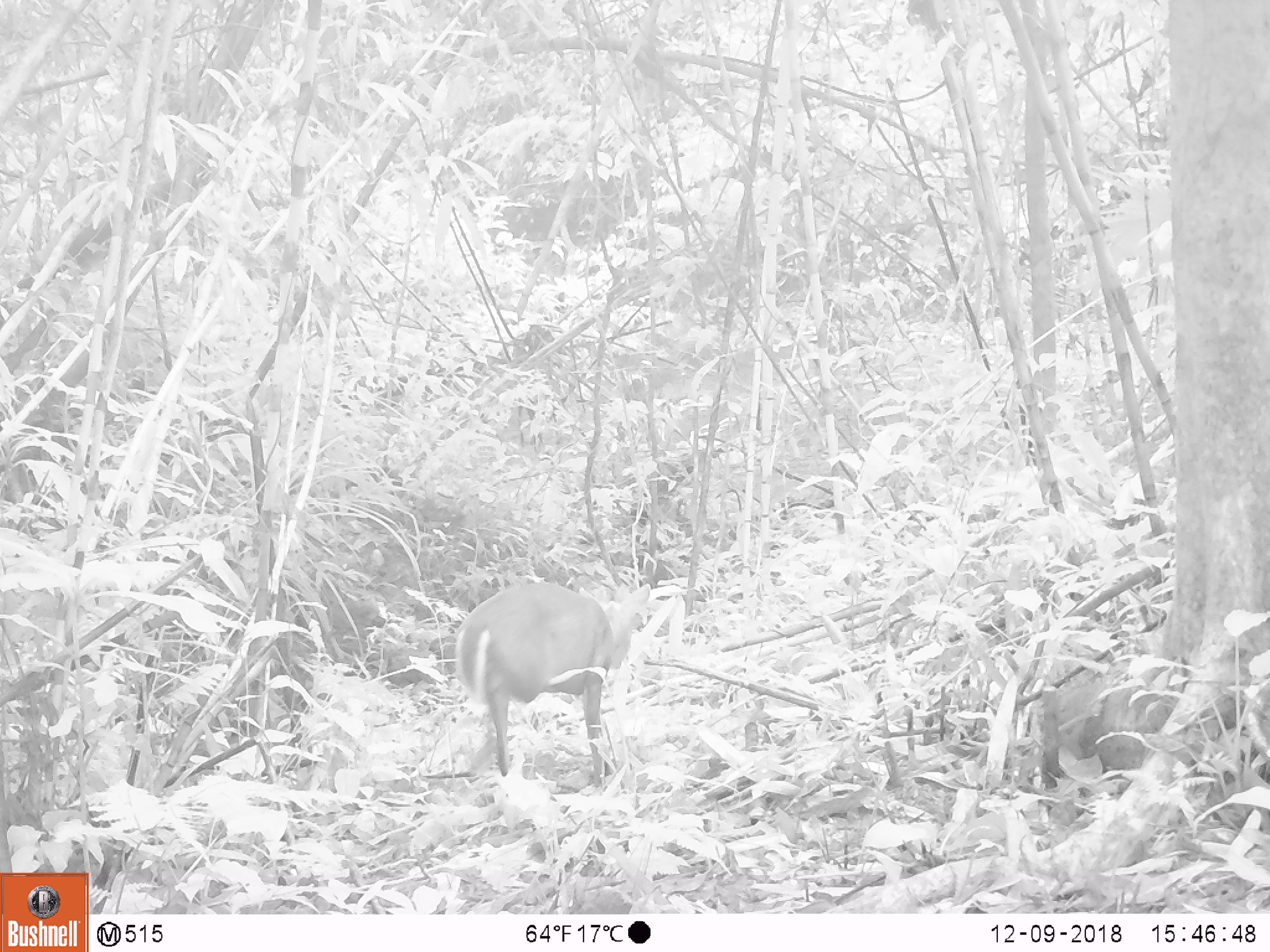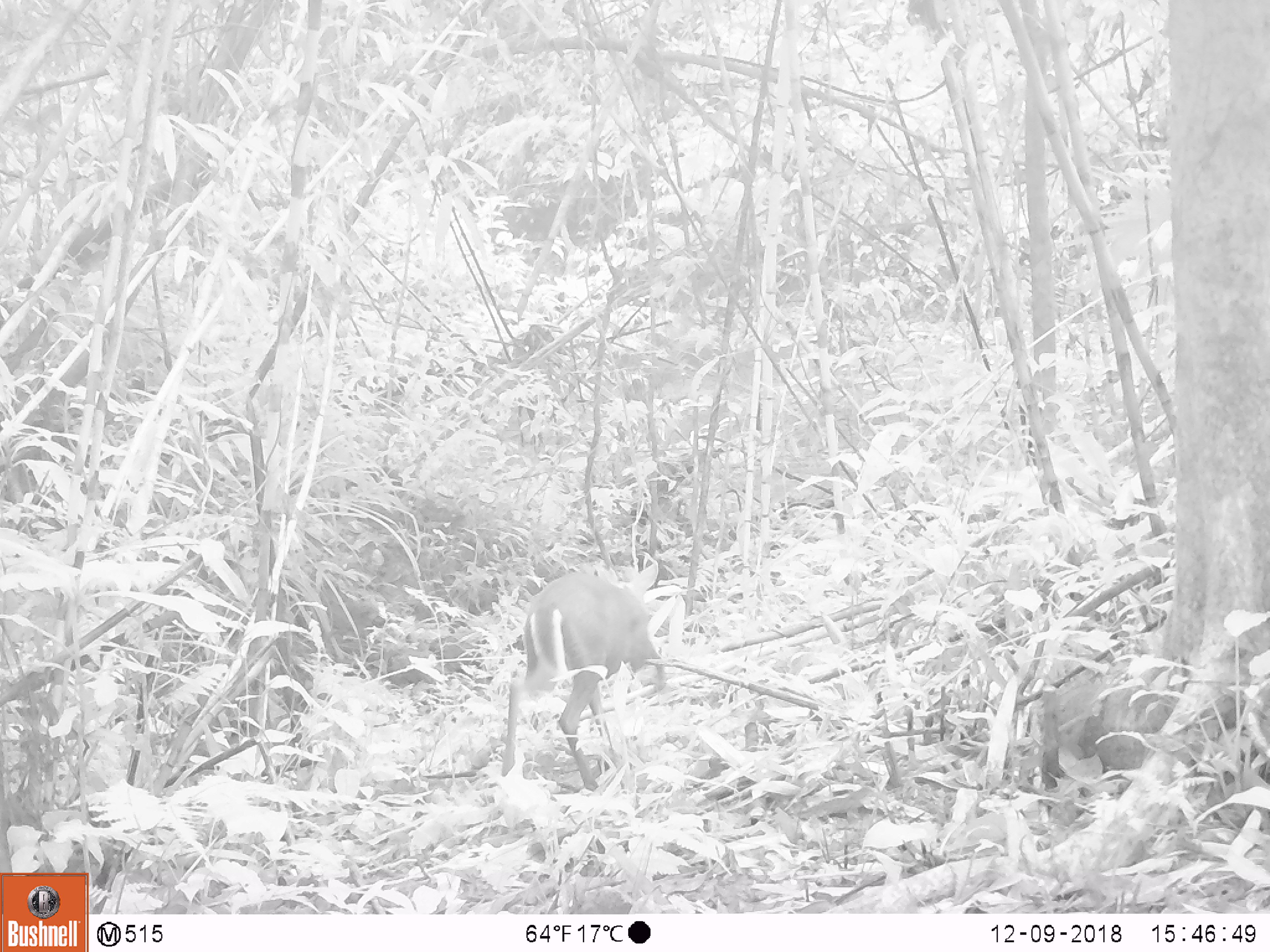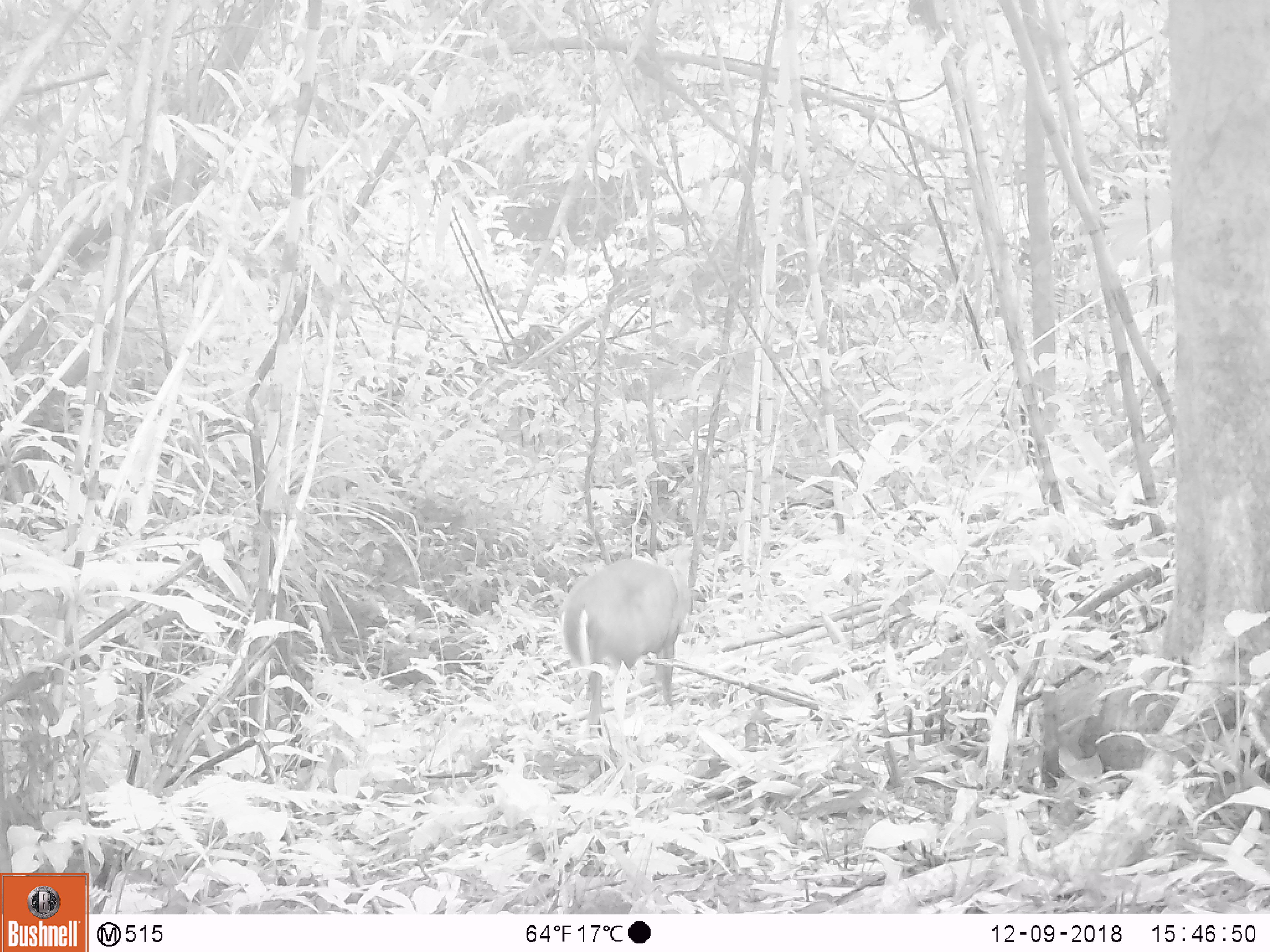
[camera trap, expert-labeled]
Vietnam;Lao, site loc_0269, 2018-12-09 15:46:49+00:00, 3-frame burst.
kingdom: Animalia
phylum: Chordata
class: Mammalia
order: Artiodactyla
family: Cervidae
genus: Muntiacus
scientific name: Muntiacus rooseveltorum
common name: roosevelt's muntjac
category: roosevelts muntjac group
Roosevelts muntjac group (roosevelt's muntjac) (Muntiacus rooseveltorum). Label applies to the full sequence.